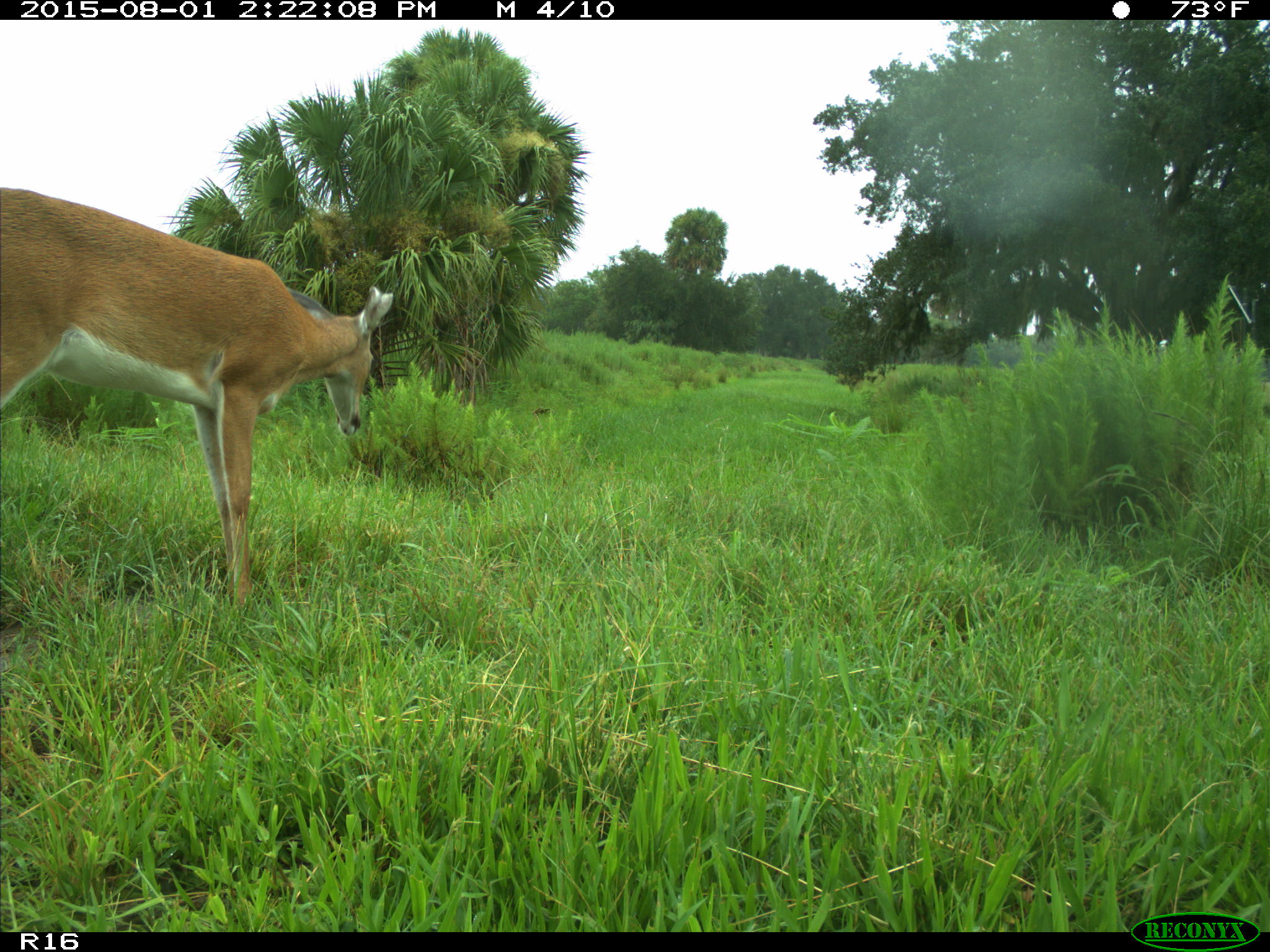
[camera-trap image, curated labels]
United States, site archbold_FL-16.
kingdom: Animalia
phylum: Chordata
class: Mammalia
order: Artiodactyla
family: Cervidae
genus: Odocoileus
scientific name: Odocoileus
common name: deer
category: unidentified deer